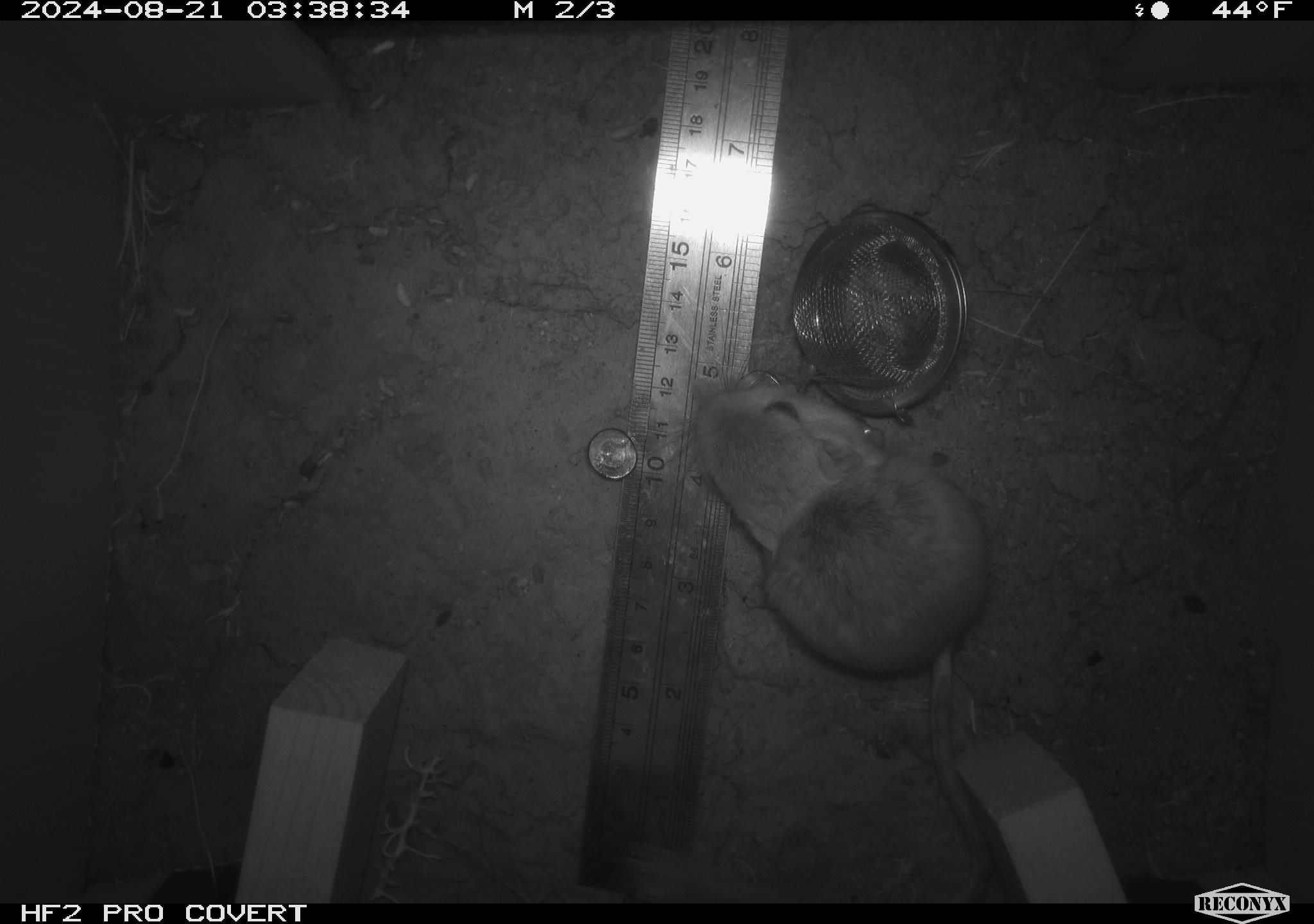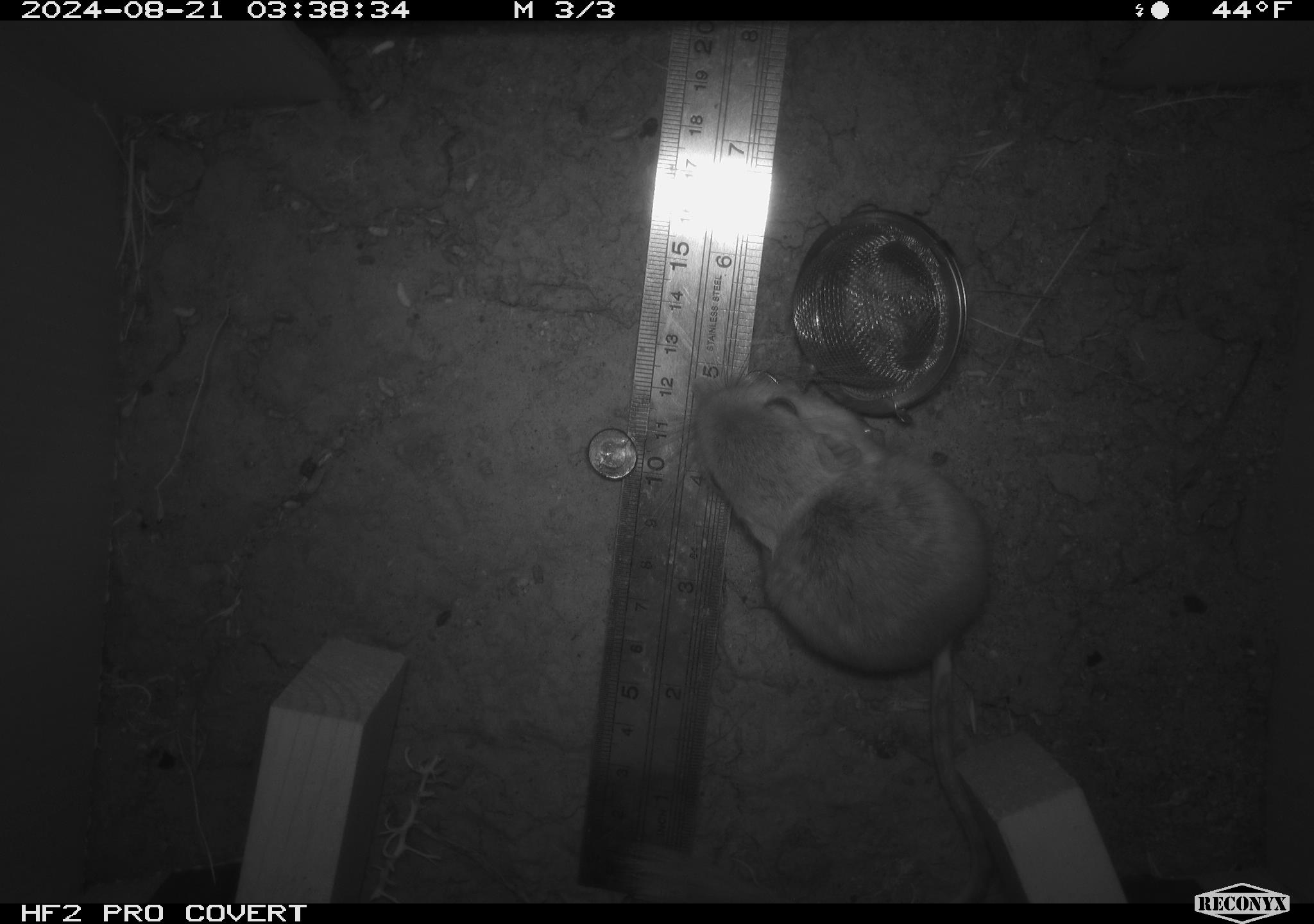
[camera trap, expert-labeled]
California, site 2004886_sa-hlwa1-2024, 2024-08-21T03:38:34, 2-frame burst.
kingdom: Animalia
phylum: Chordata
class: Mammalia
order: Rodentia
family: Heteromyidae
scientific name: Heteromyidae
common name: kangaroo rats and pocket mice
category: heteromyidae family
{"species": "heteromyidae family (kangaroo rats and pocket mice) (Heteromyidae)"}